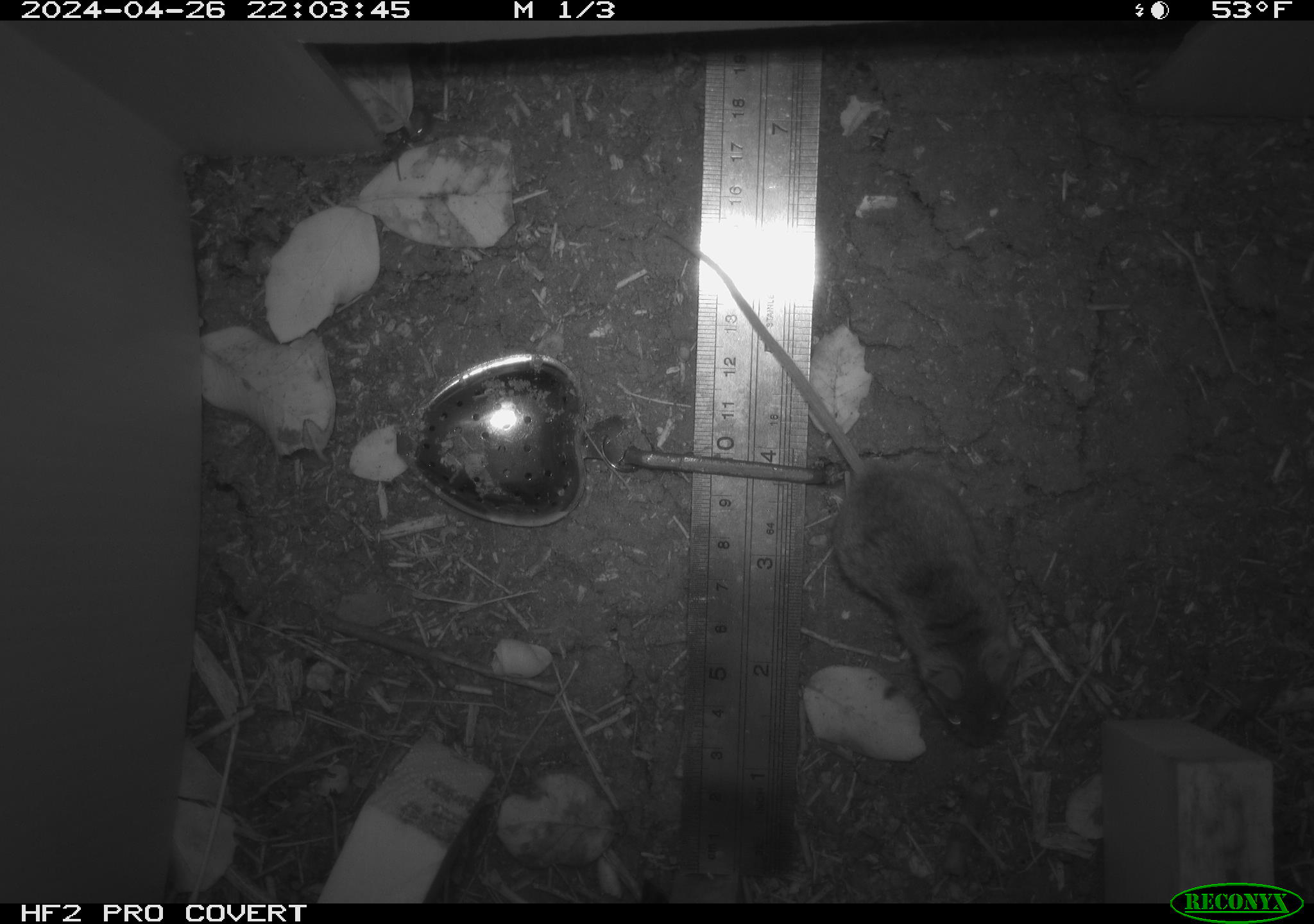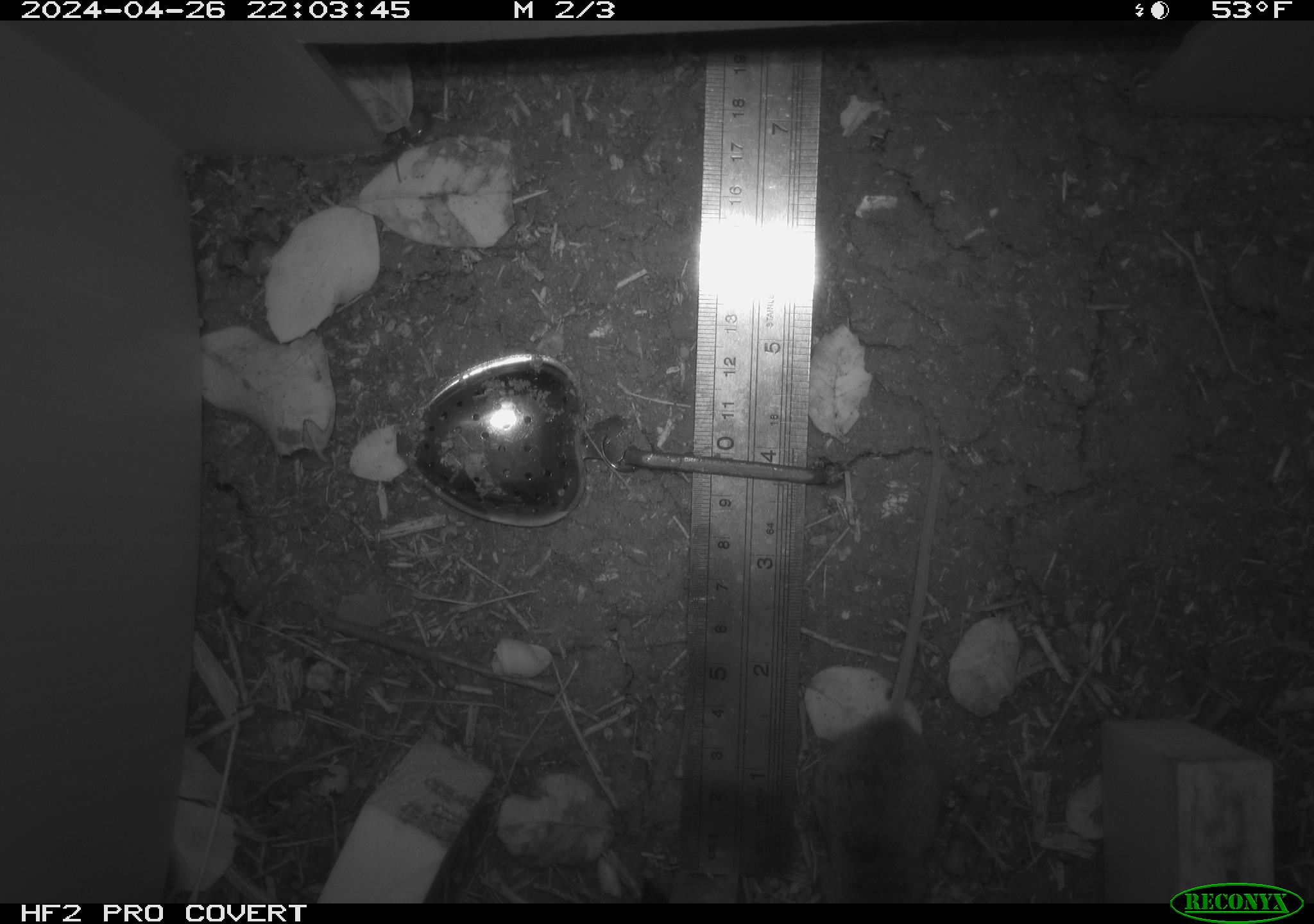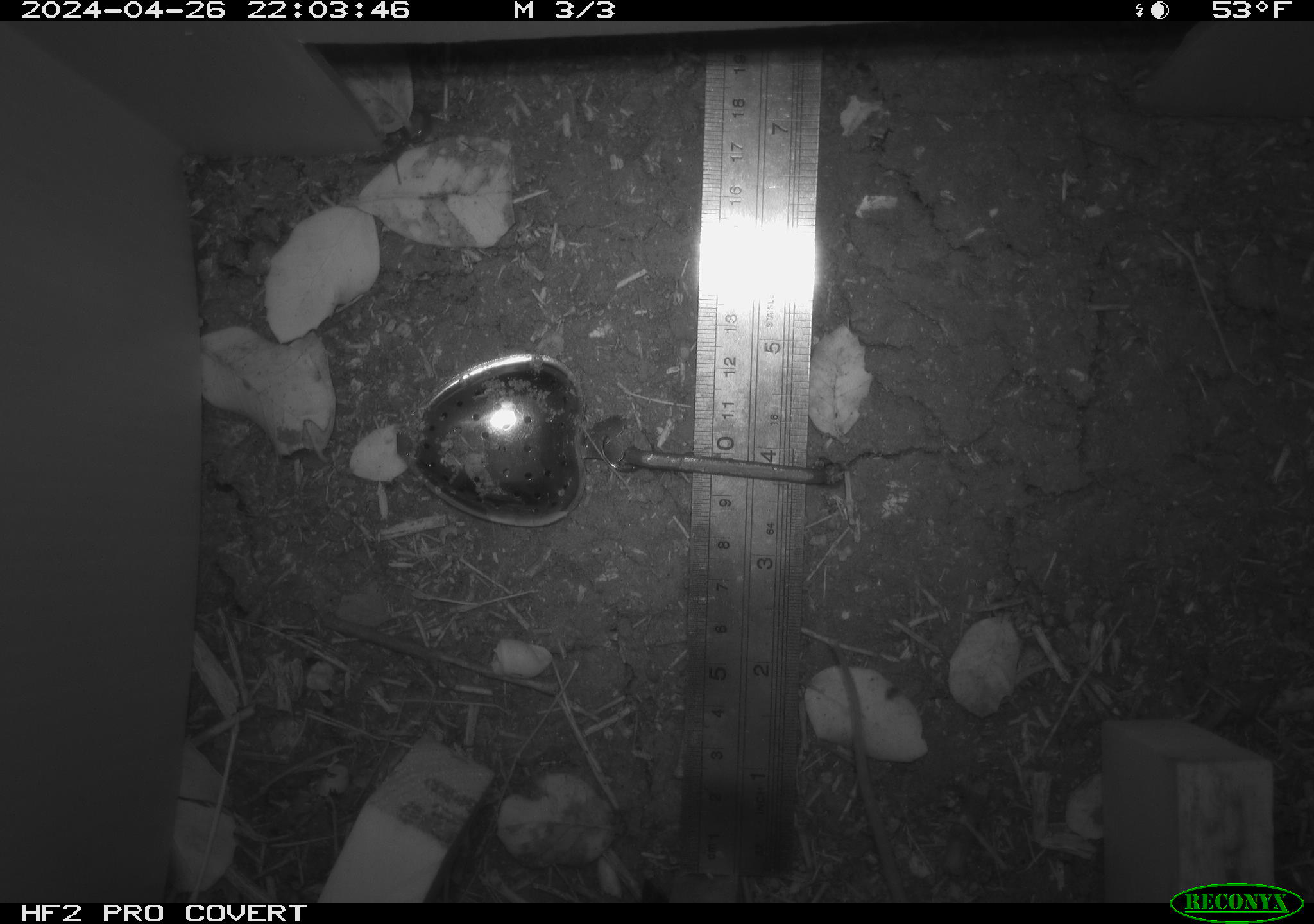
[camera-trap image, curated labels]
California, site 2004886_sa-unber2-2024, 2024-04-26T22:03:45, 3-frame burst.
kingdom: Animalia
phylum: Chordata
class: Mammalia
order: Rodentia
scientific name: Rodentia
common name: mouse species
Mouse species (Rodentia).